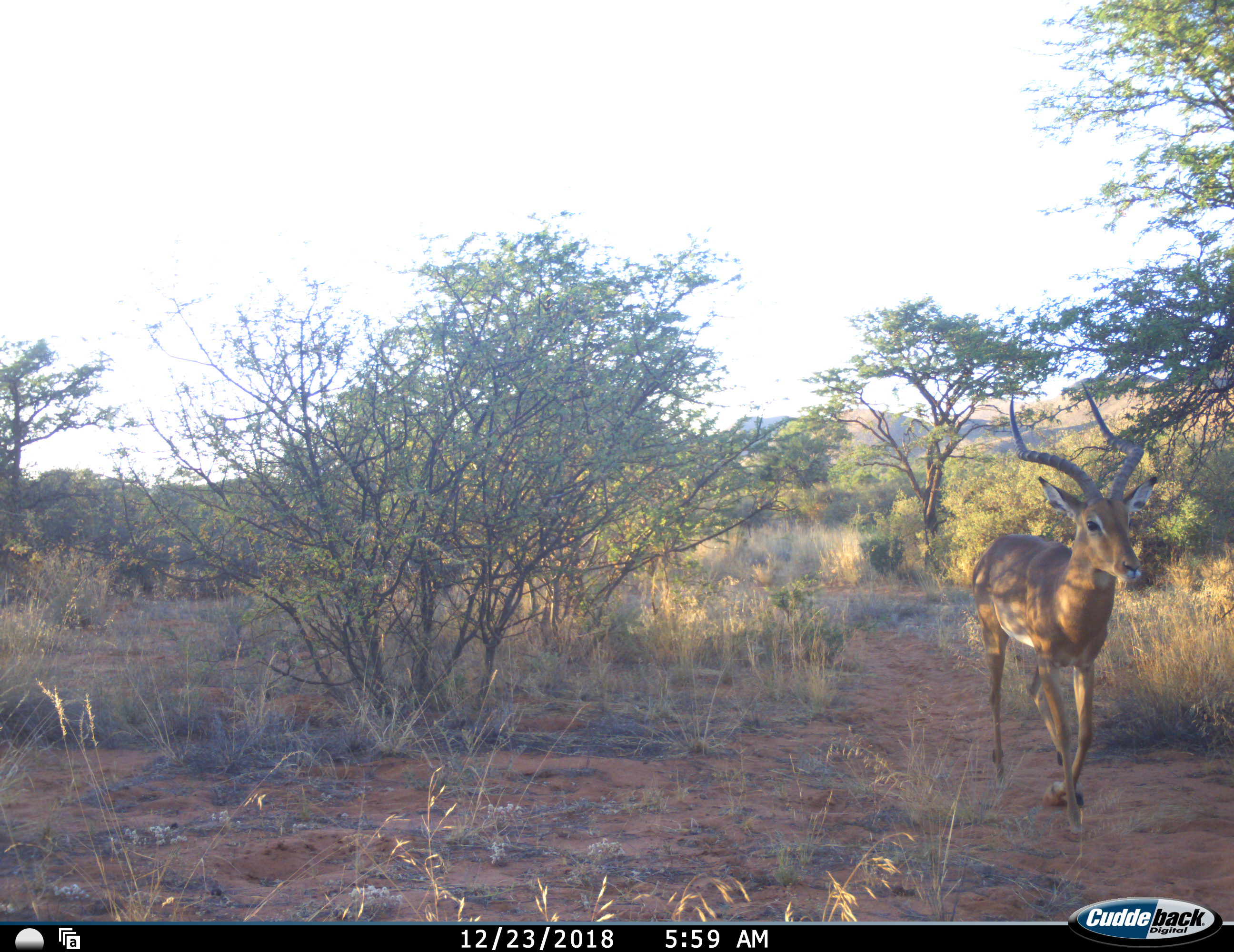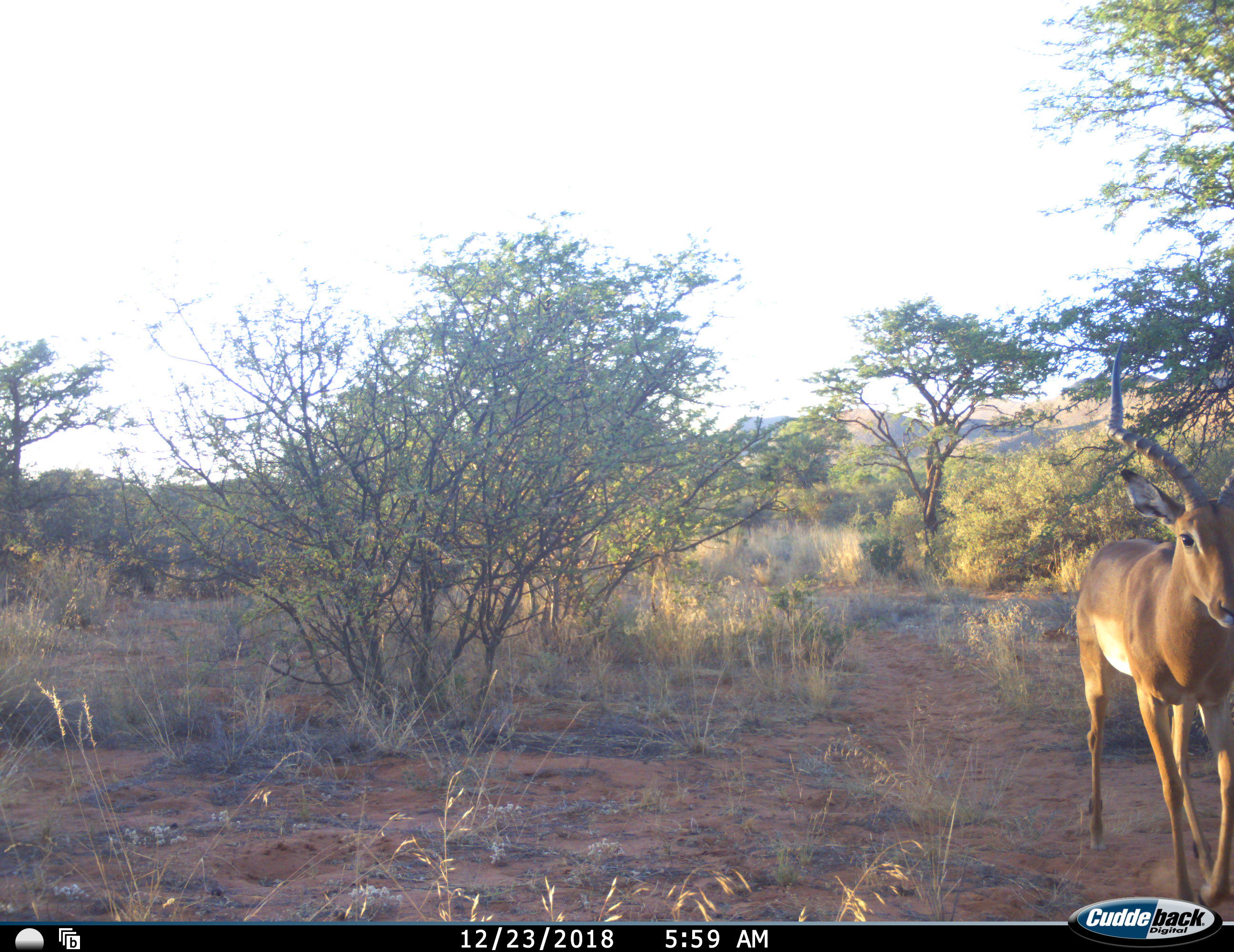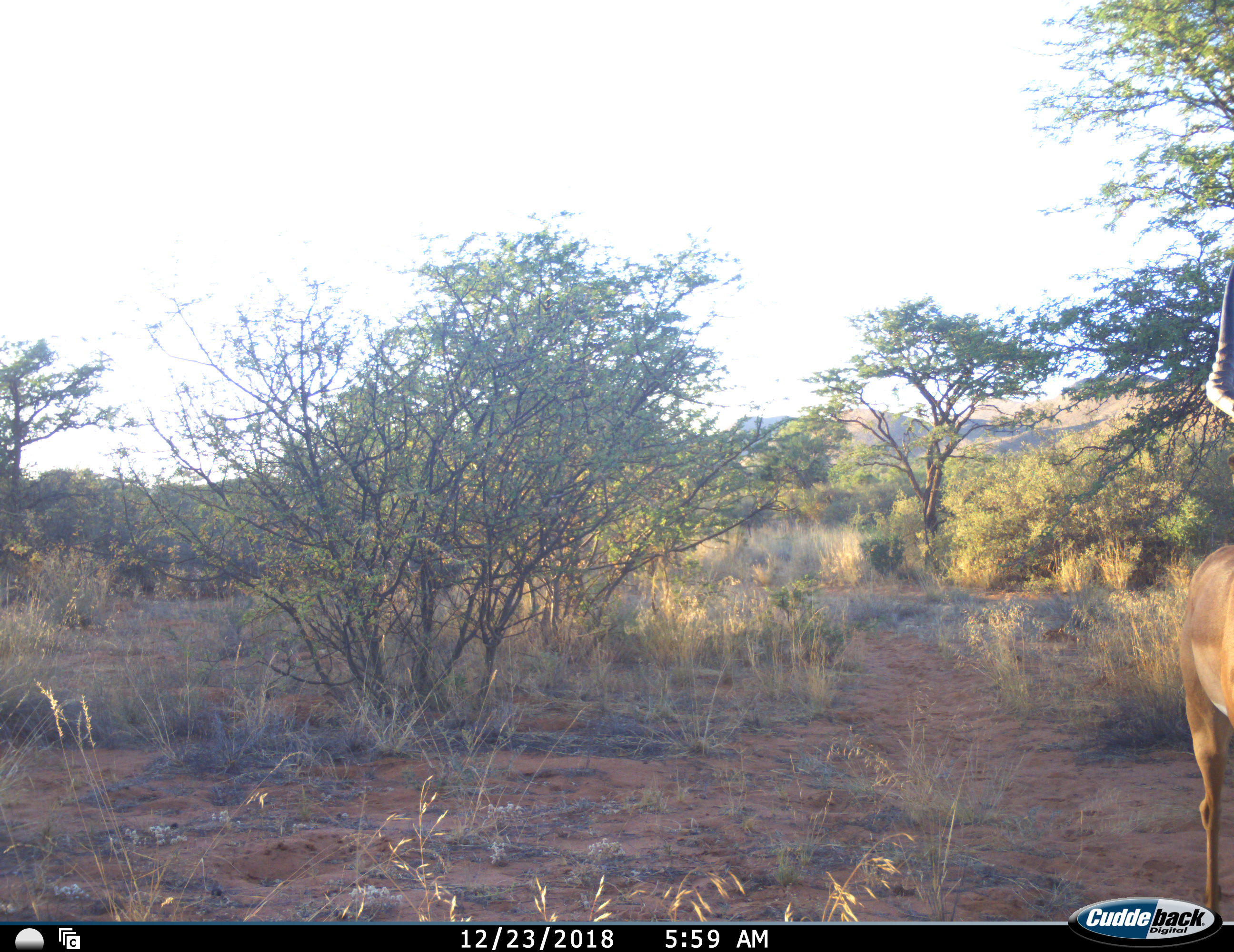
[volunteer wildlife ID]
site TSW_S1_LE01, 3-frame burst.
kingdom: Animalia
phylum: Chordata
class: Mammalia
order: Artiodactyla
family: Bovidae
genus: Aepyceros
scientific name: Aepyceros melampus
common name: impala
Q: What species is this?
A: Impala (Aepyceros melampus).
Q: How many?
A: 1.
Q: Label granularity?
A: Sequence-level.